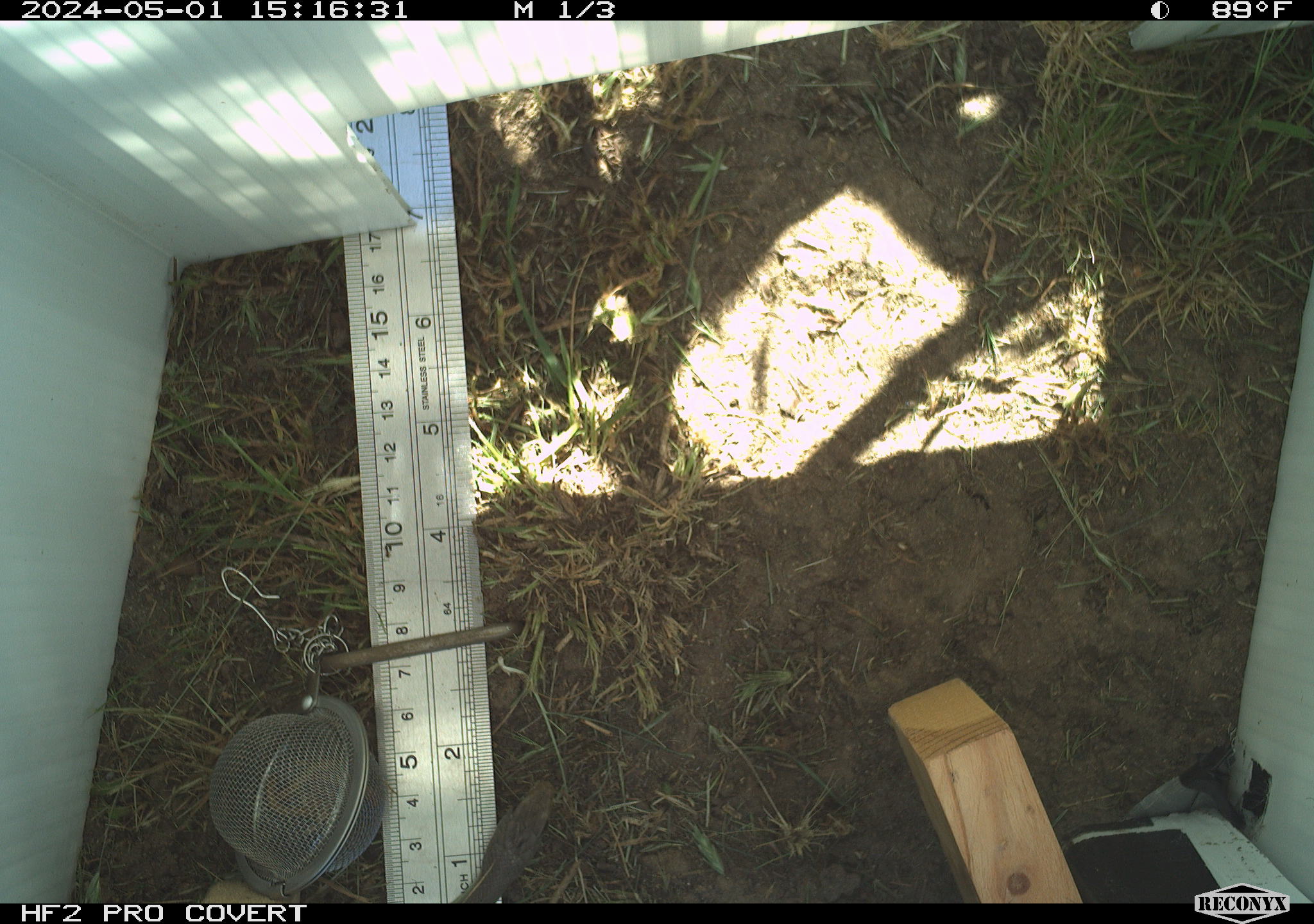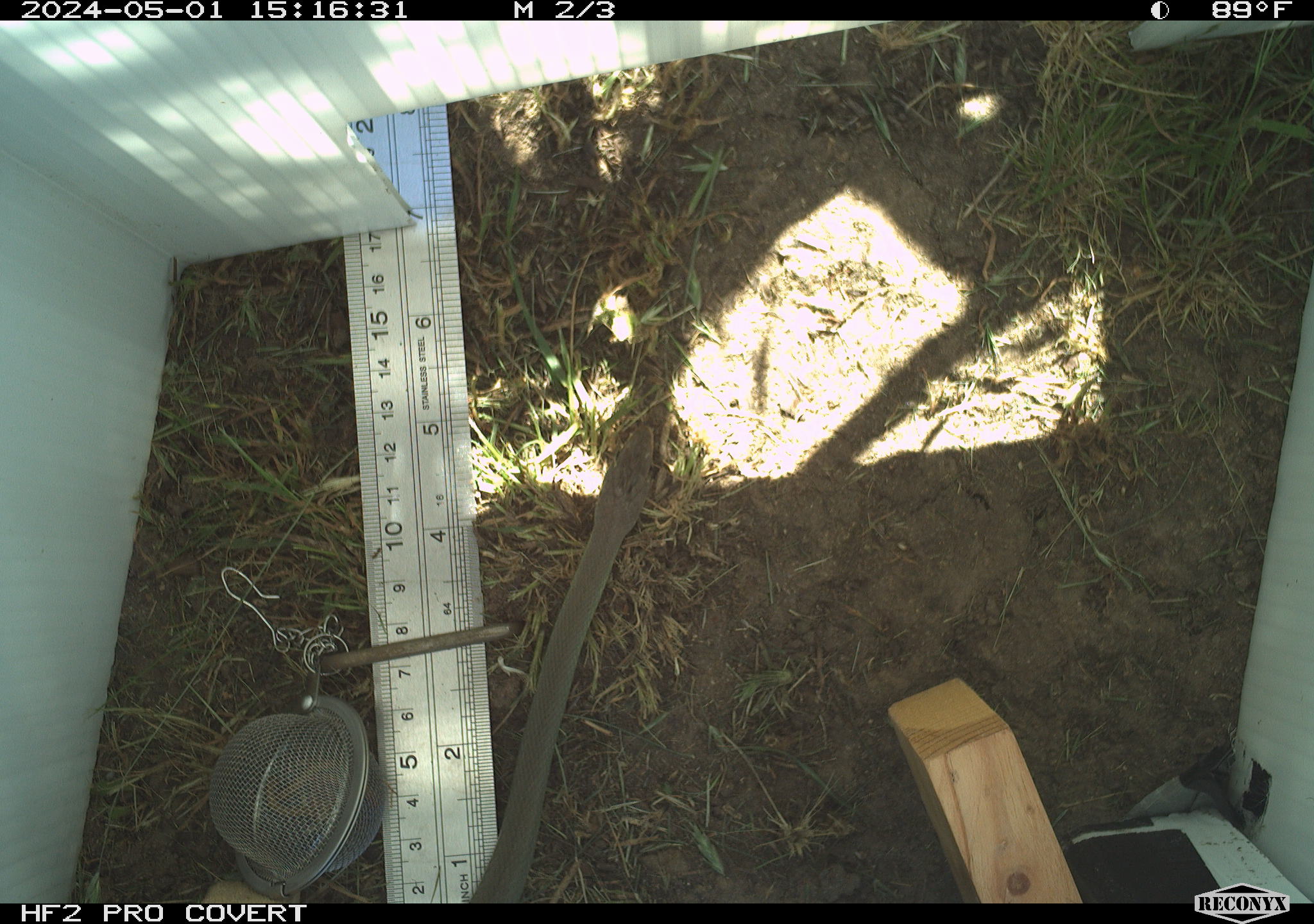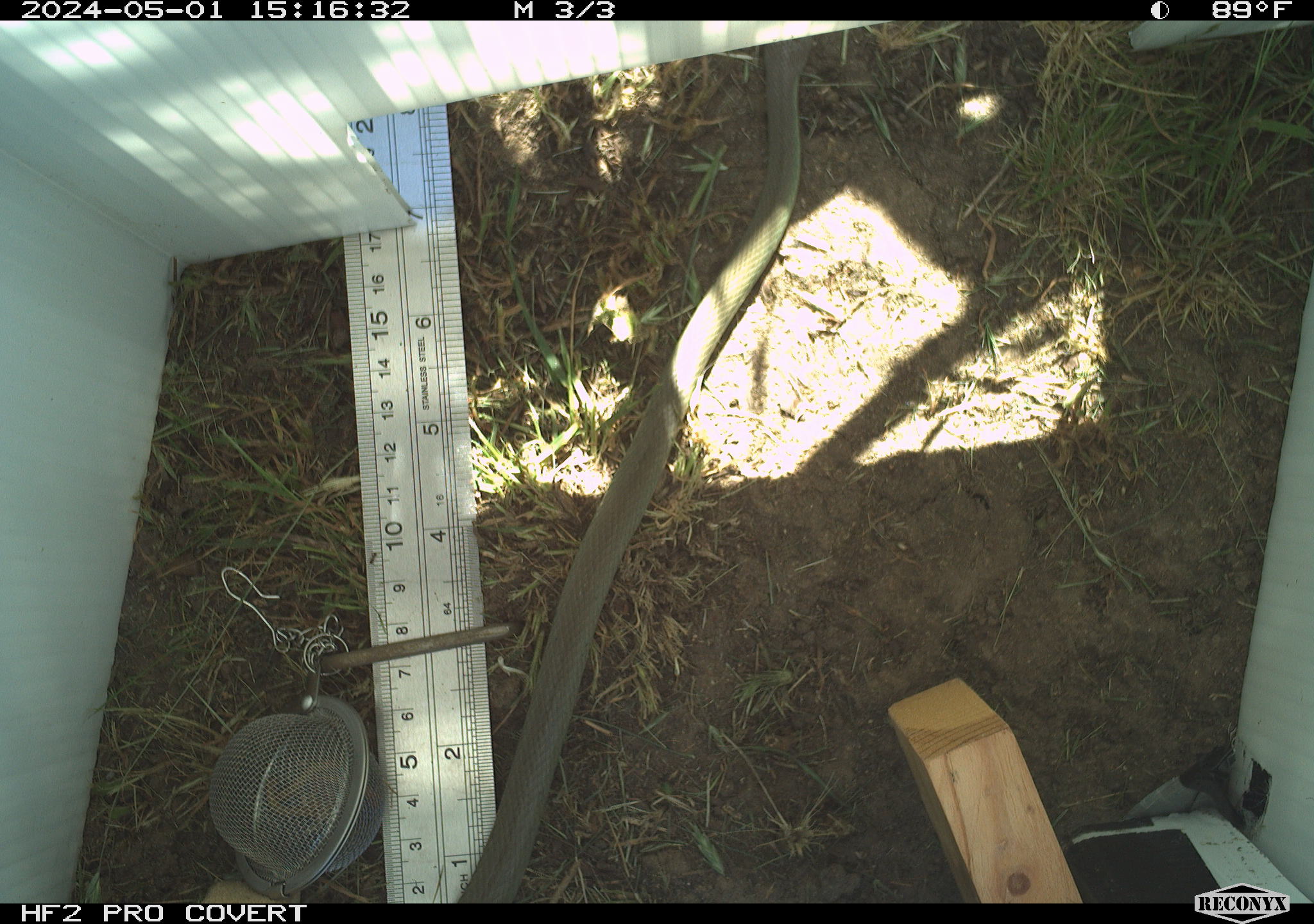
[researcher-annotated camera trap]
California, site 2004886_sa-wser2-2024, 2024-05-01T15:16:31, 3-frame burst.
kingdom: Animalia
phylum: Chordata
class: Reptilia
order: Squamata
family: Colubridae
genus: Coluber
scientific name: Coluber constrictor mormon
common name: western yellow-bellied racer